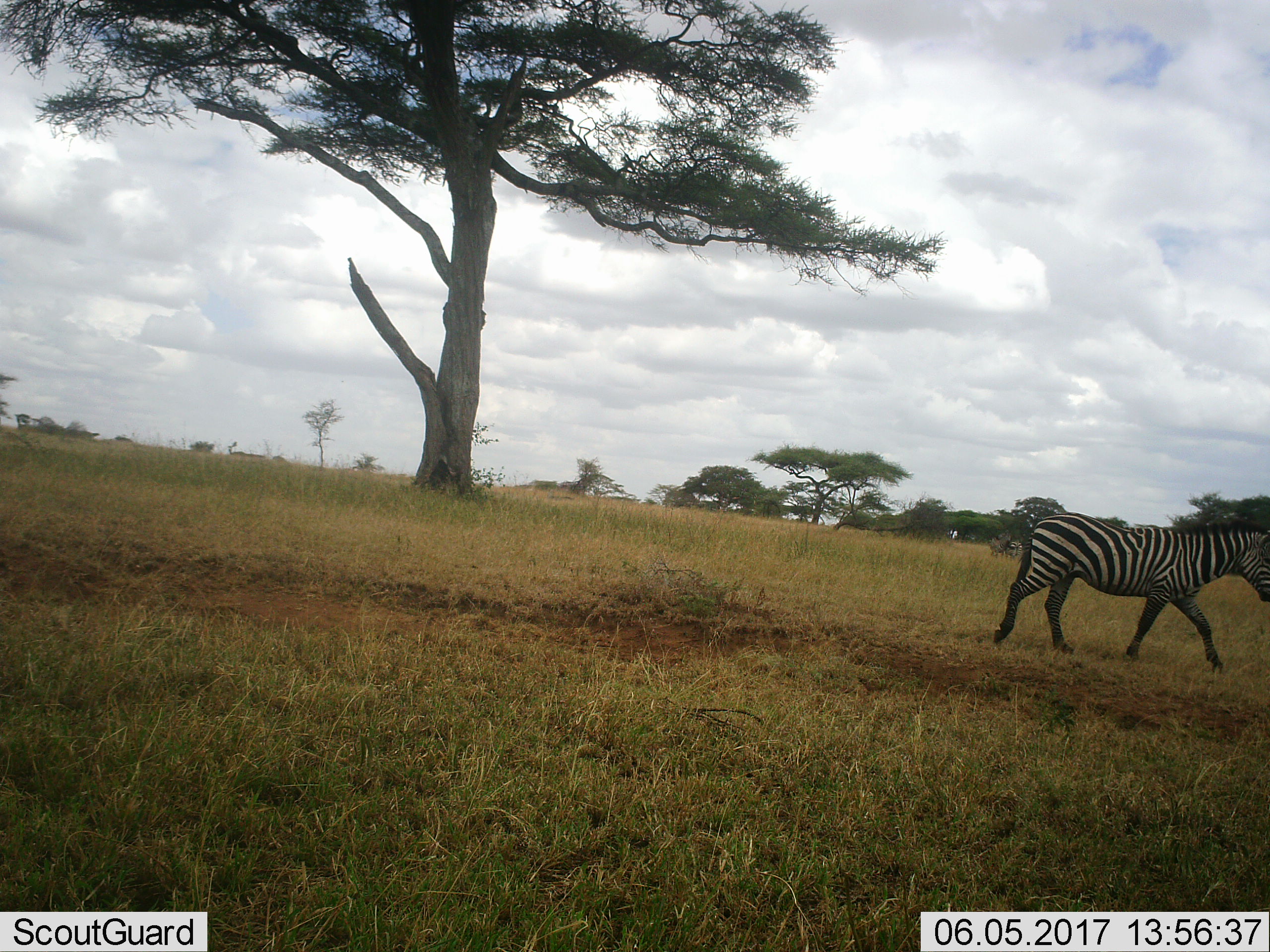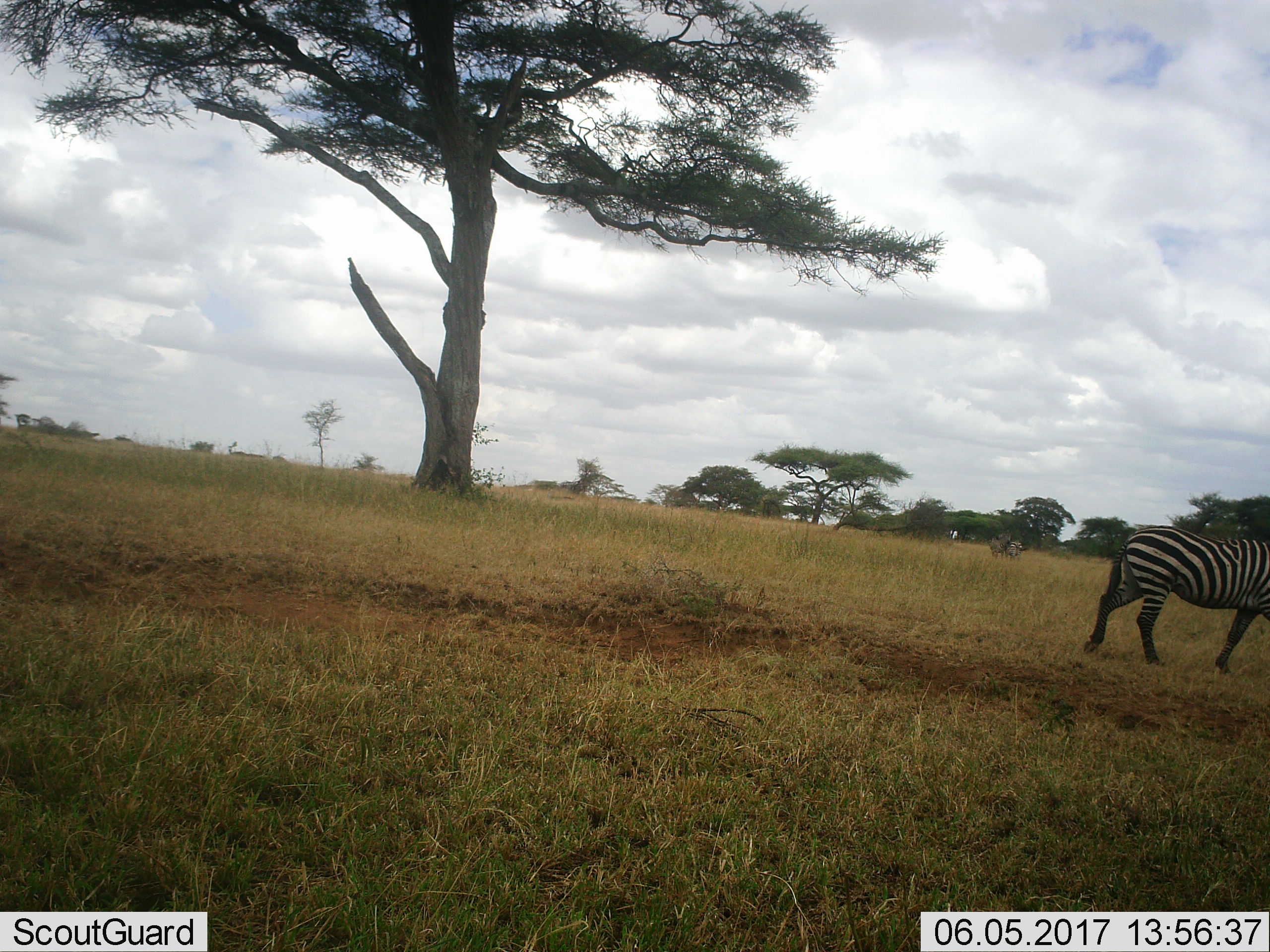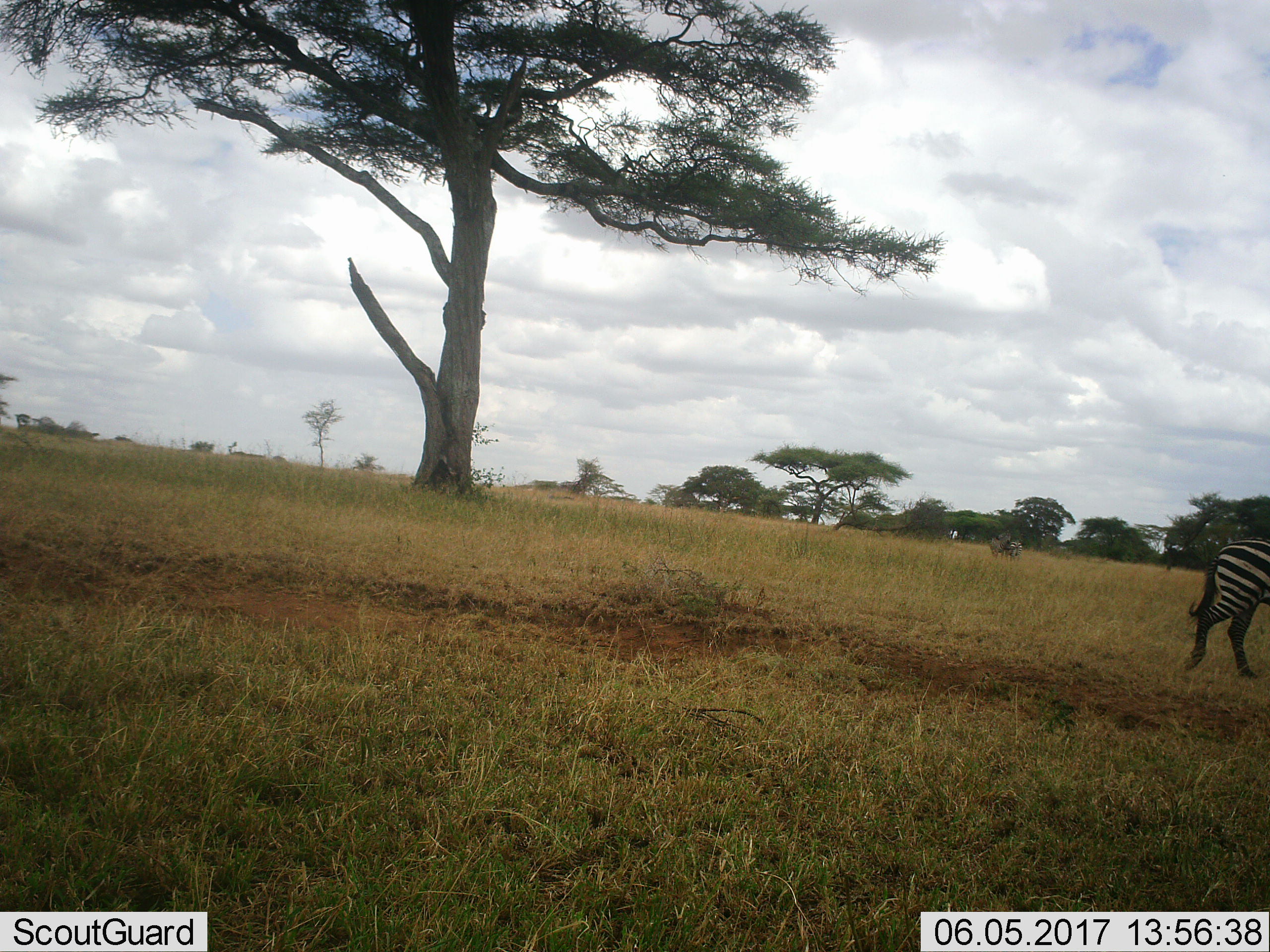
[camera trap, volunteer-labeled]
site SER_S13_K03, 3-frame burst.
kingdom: Animalia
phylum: Chordata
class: Mammalia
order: Perissodactyla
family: Equidae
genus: Equus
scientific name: Equus quagga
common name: plains zebra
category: zebraplains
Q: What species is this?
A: Zebraplains (plains zebra) (Equus quagga).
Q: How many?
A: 3.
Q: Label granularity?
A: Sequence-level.